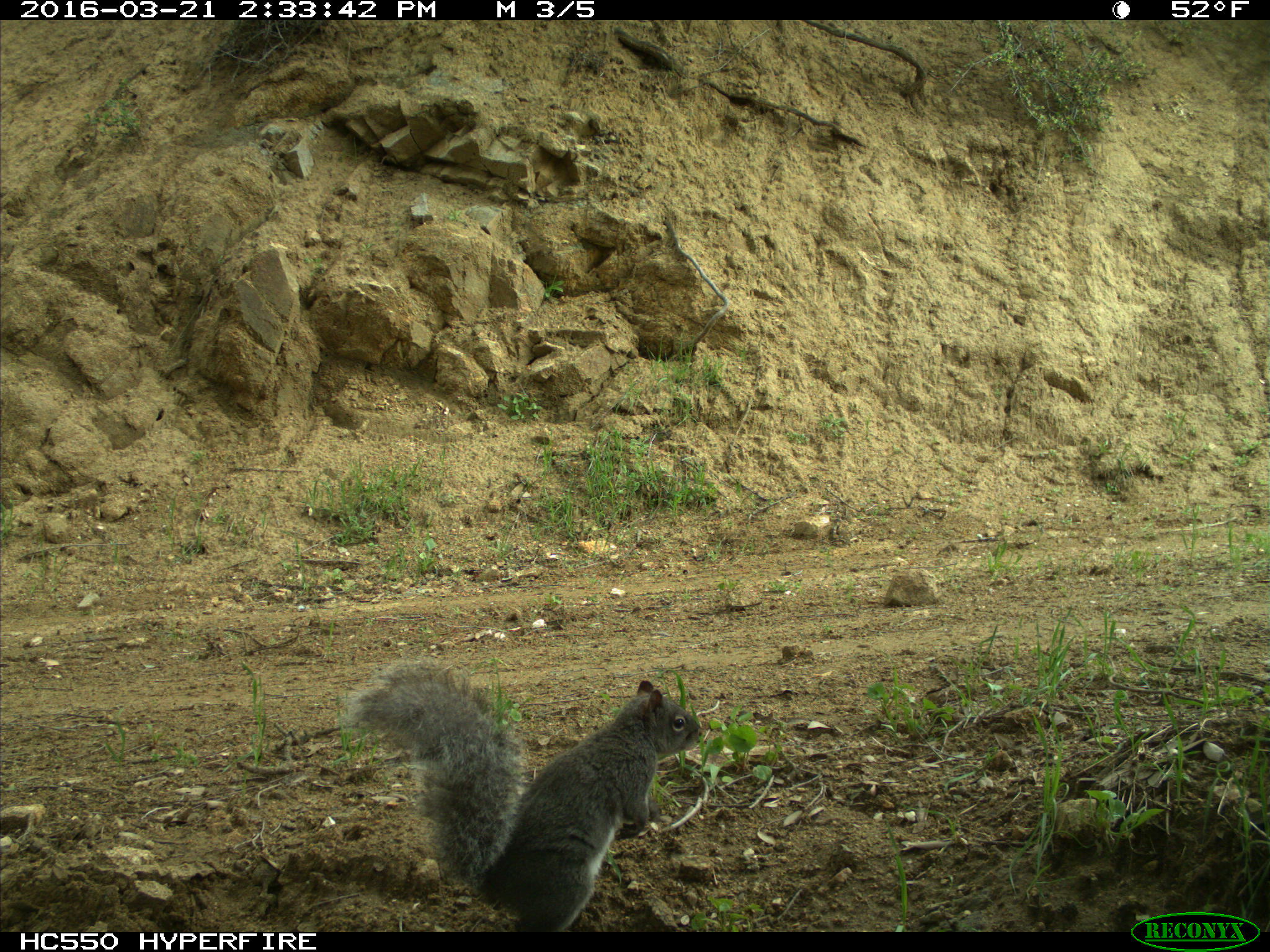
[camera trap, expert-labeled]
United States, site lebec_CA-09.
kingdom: Animalia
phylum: Chordata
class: Mammalia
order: Rodentia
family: Sciuridae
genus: Sciurus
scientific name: Sciurus carolinensis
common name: eastern gray squirrel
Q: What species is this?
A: Sciurus carolinensis (eastern gray squirrel).